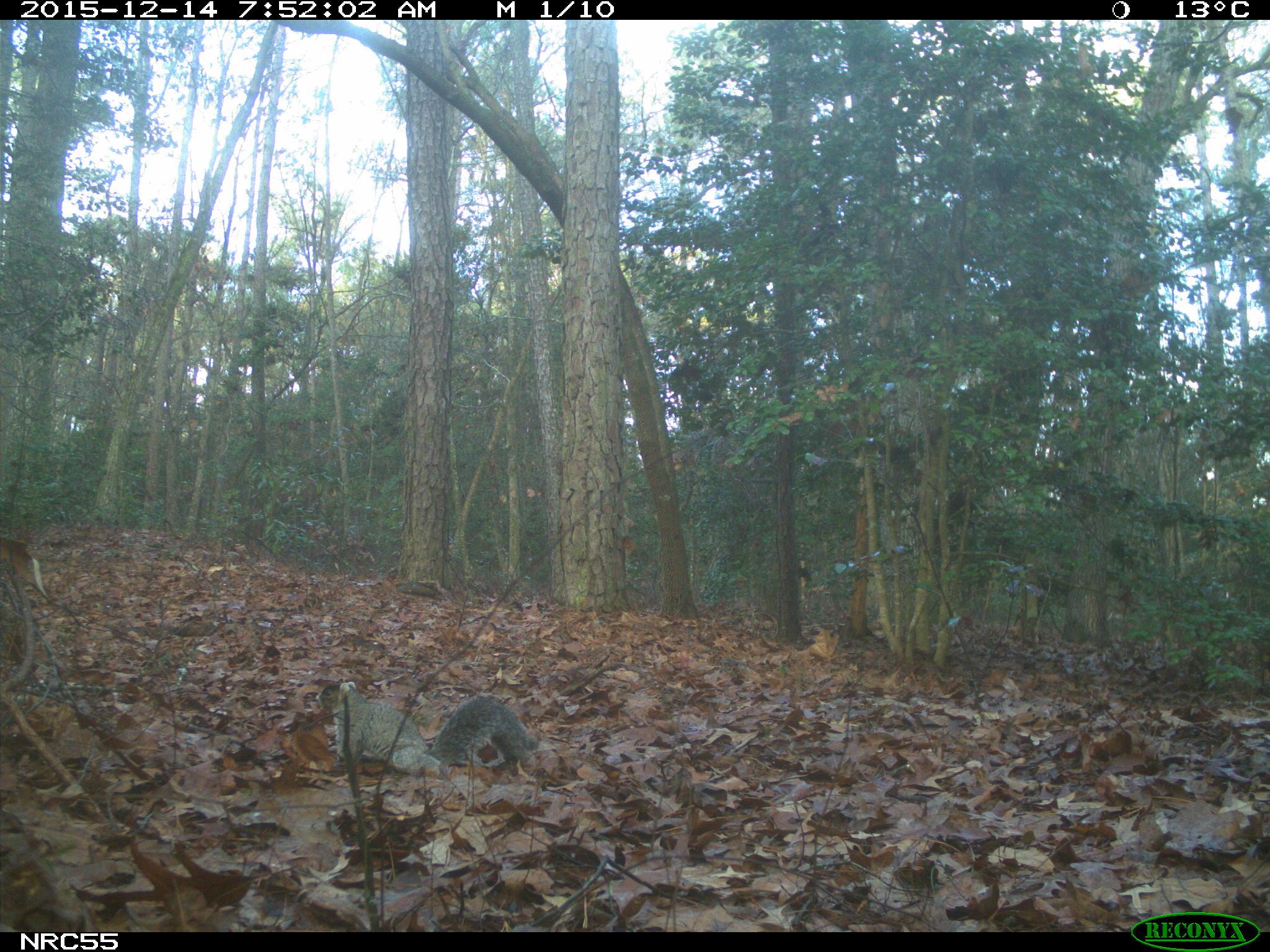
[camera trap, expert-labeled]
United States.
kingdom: Animalia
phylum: Chordata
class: Mammalia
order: Rodentia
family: Sciuridae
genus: Sciurus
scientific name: Sciurus niger cinereus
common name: eastern fox squirrel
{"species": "Eastern Fox Squirrel (Sciurus niger cinereus)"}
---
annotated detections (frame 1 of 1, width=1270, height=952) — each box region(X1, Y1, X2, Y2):
Eastern Fox Squirrel: region(322, 673, 544, 786)